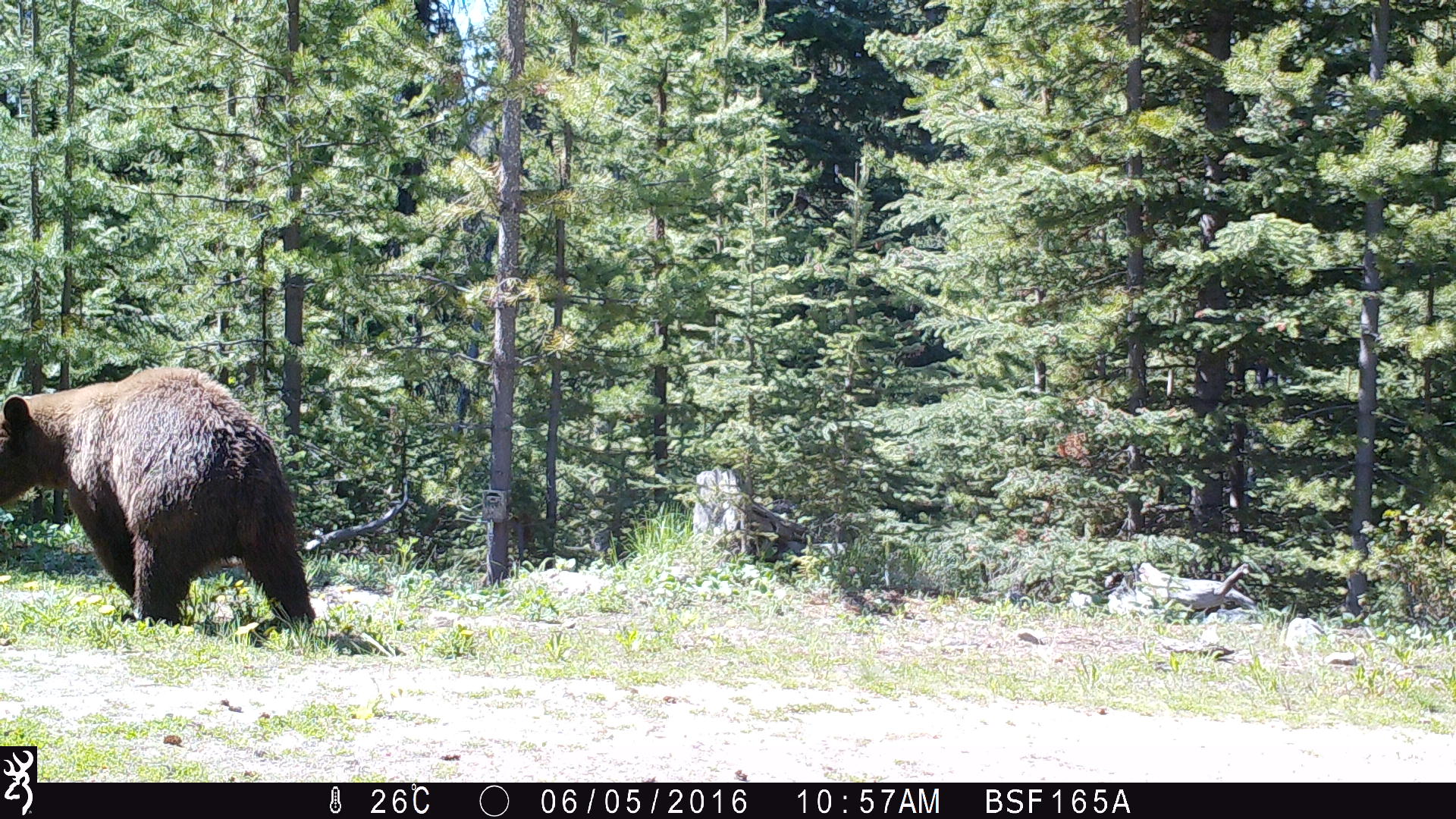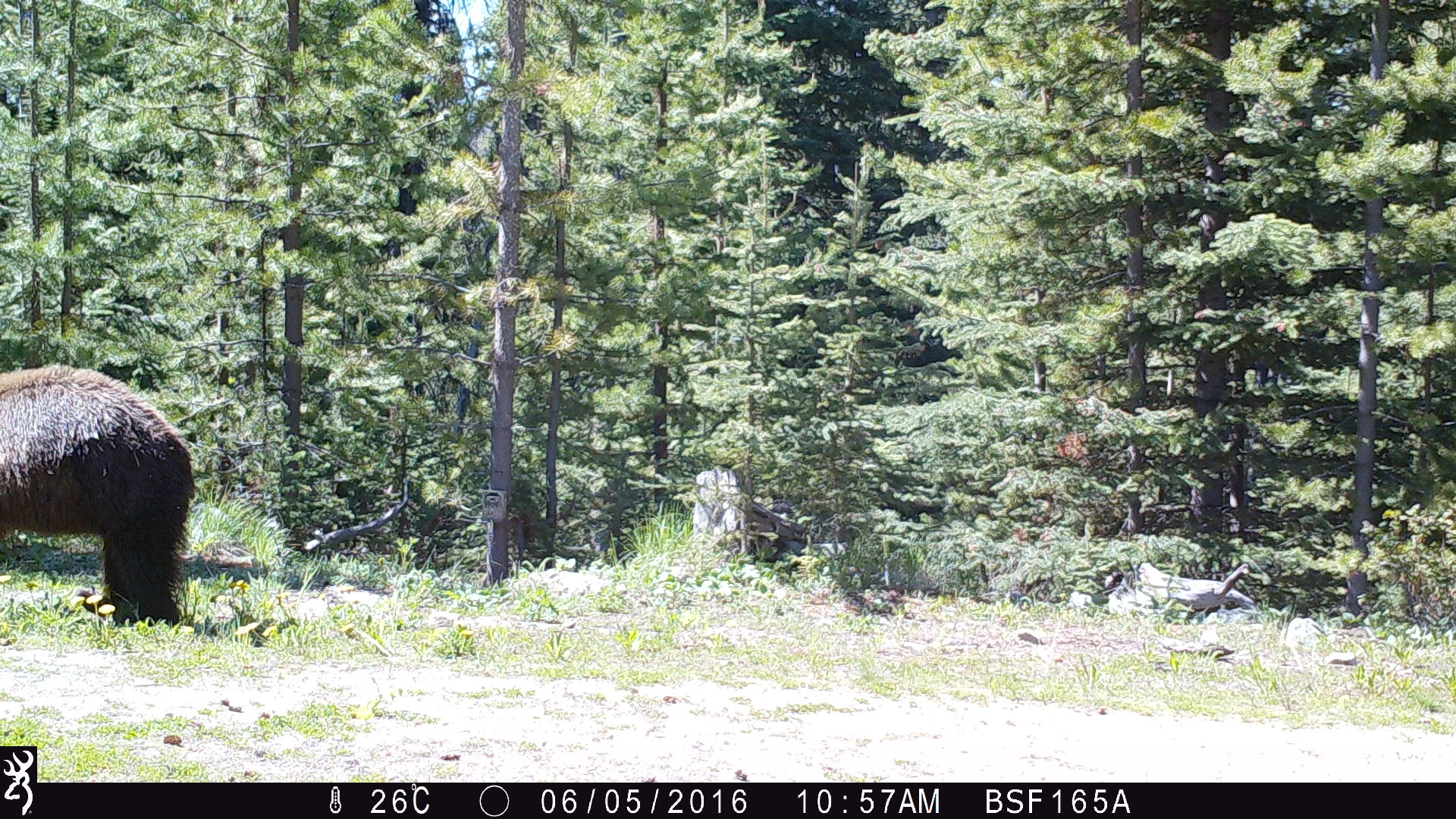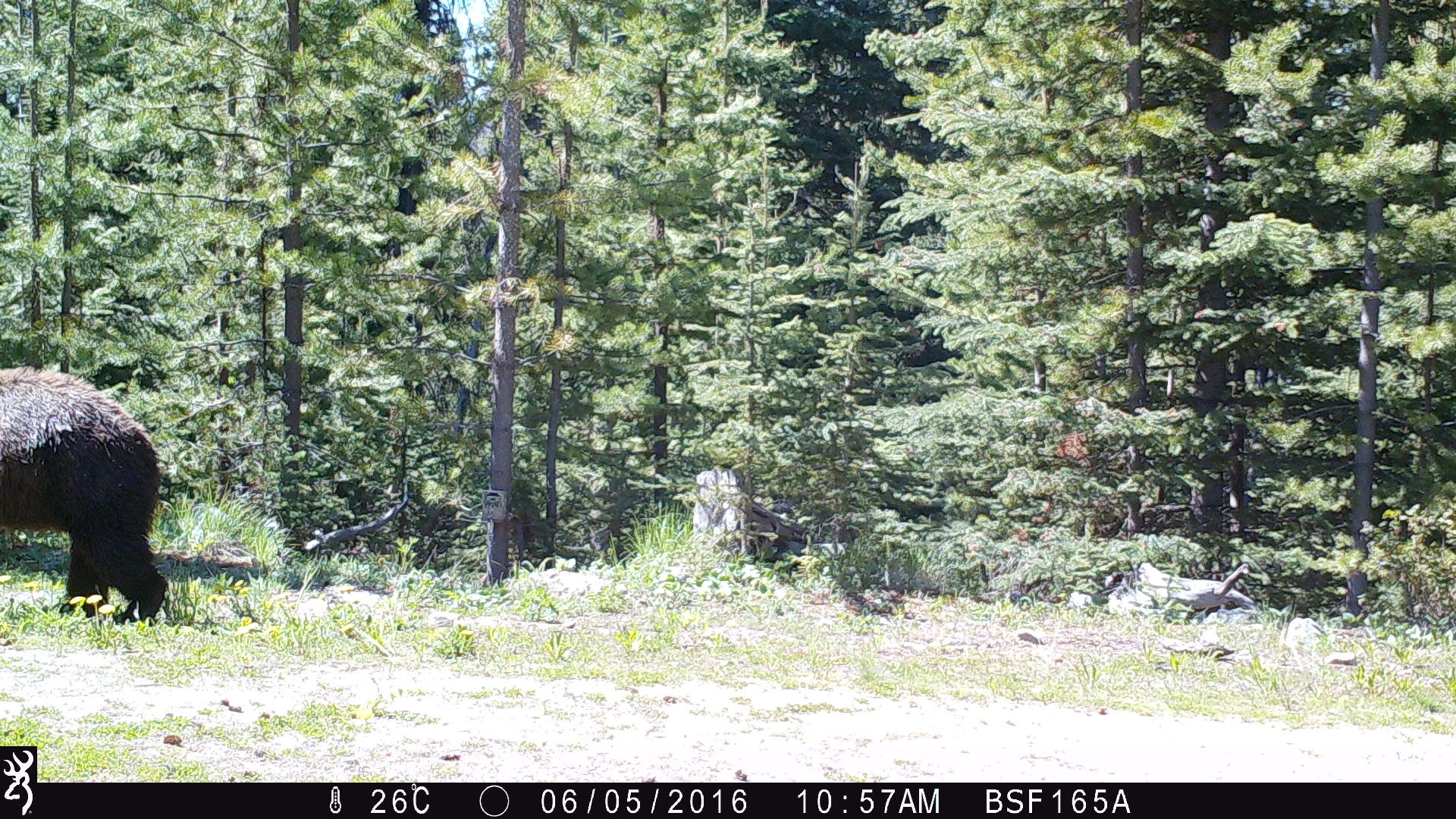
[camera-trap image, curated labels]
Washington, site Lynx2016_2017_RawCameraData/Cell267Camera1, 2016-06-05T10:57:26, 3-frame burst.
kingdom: Animalia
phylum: Chordata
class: Mammalia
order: Carnivora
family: Ursidae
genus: Ursus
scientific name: Ursus americanus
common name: american black bear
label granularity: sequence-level